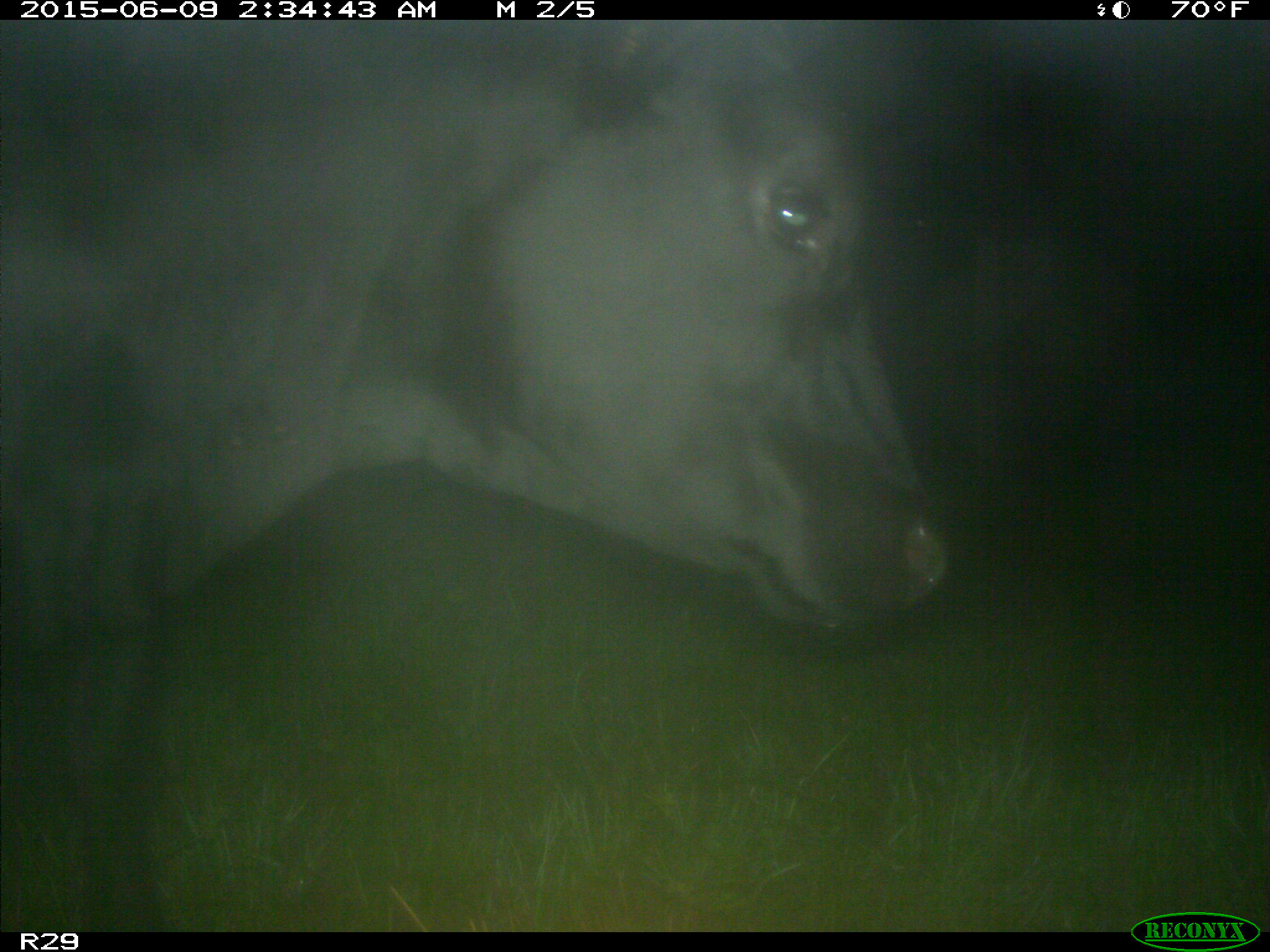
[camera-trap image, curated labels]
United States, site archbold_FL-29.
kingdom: Animalia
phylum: Chordata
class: Mammalia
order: Artiodactyla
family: Bovidae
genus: Bos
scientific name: Bos taurus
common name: domestic cow